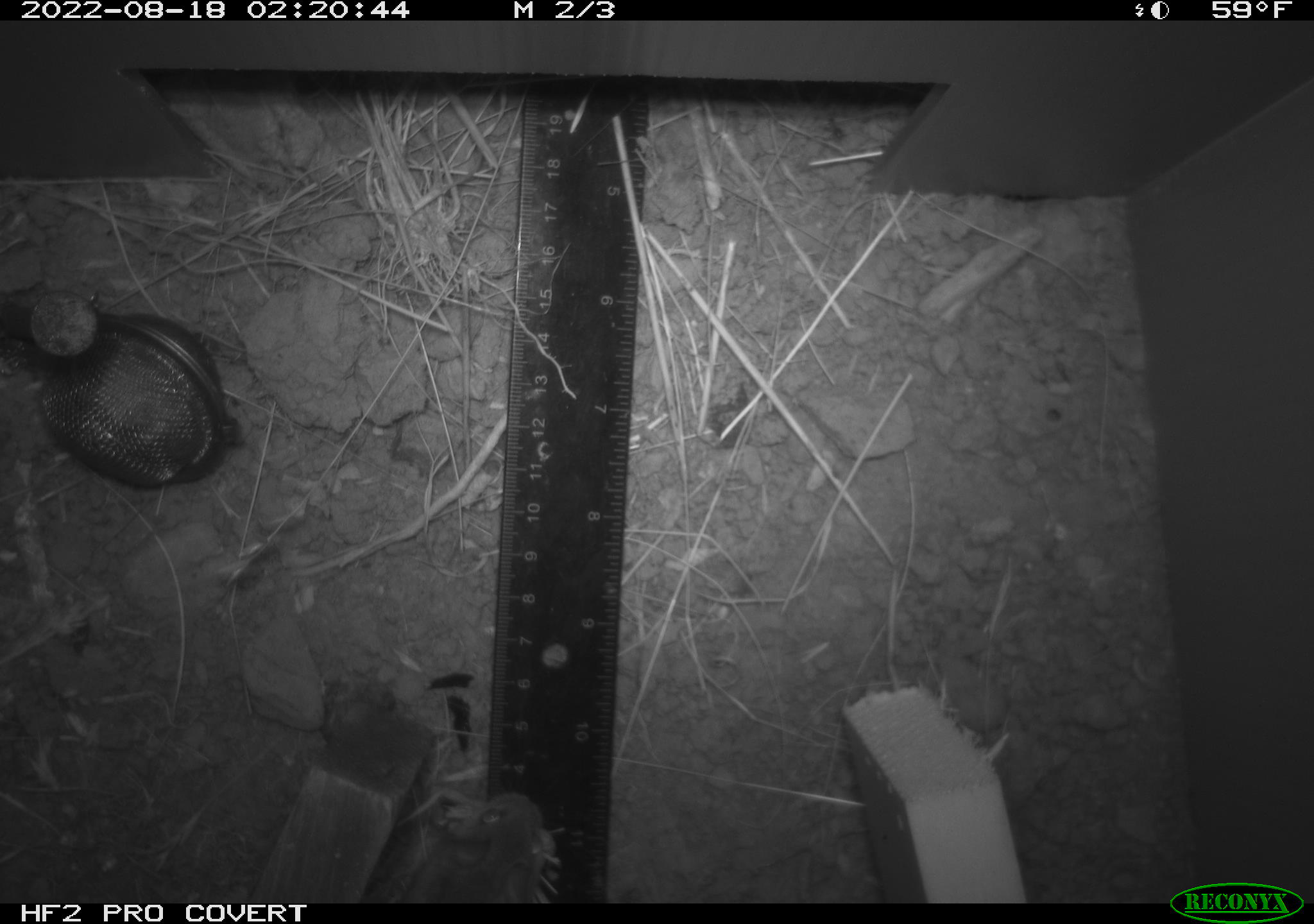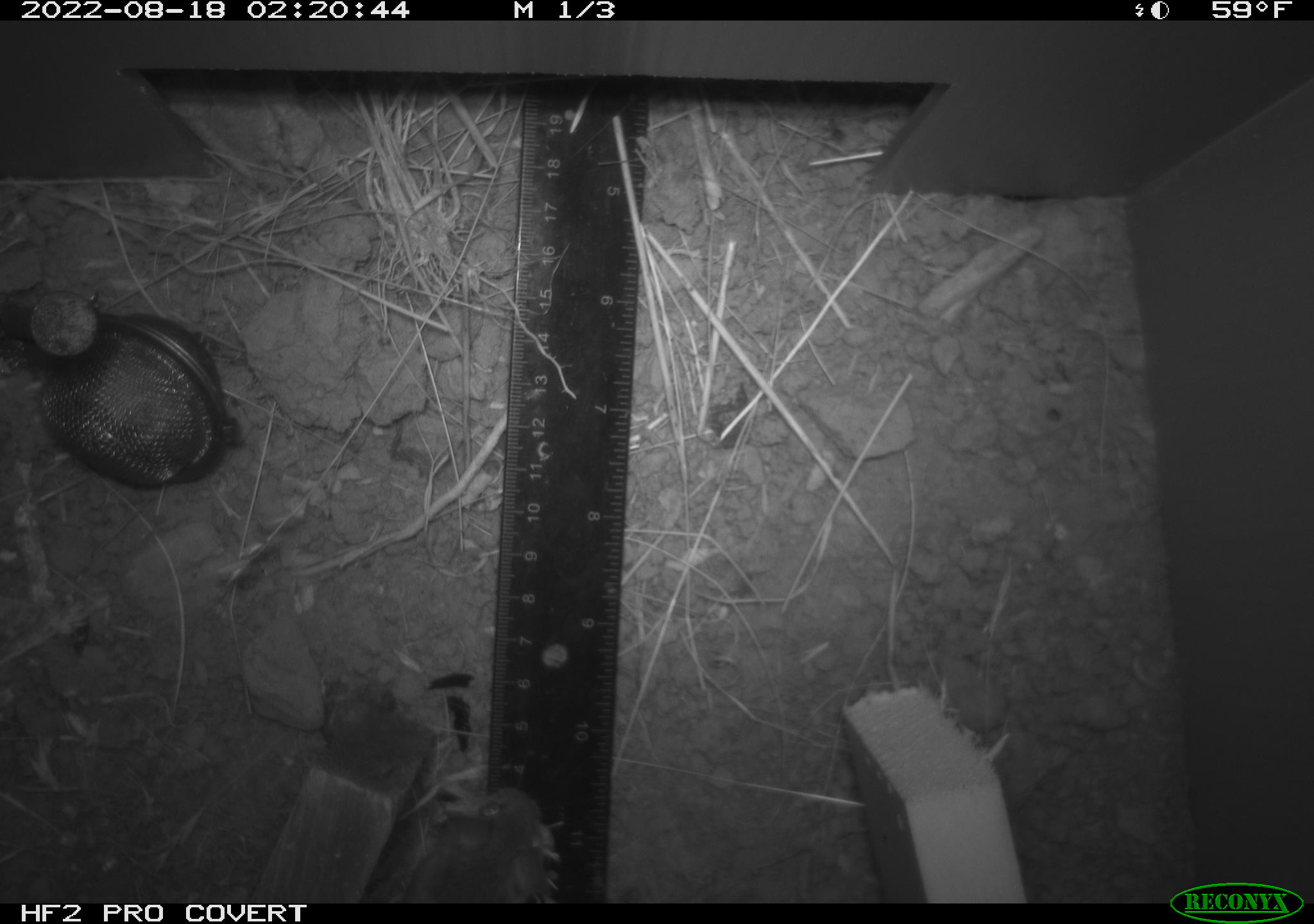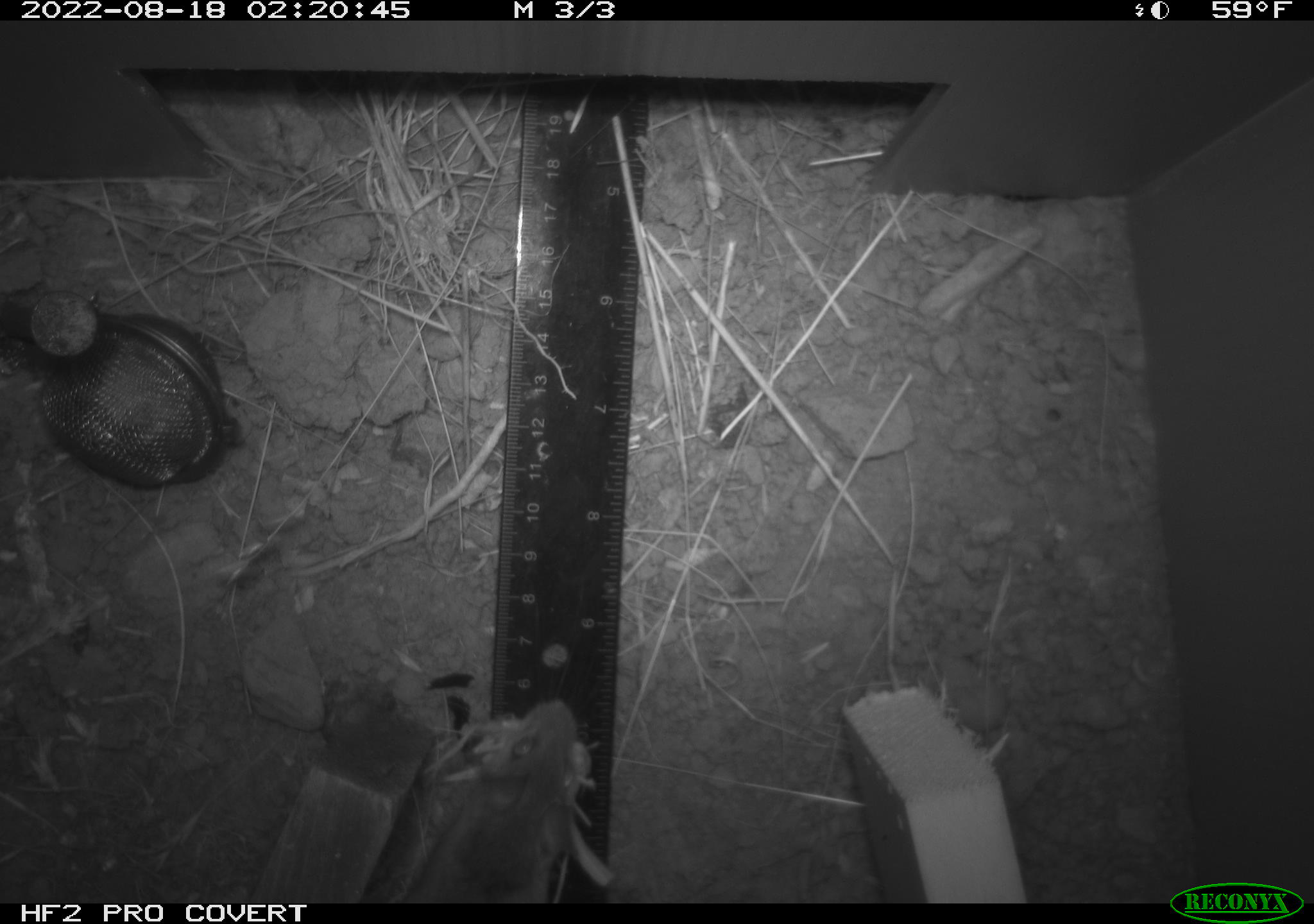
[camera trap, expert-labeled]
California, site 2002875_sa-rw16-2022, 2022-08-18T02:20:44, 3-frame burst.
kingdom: Animalia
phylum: Chordata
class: Mammalia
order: Rodentia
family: Cricetidae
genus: Neotoma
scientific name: Neotoma fuscipes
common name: dusky-footed woodrat